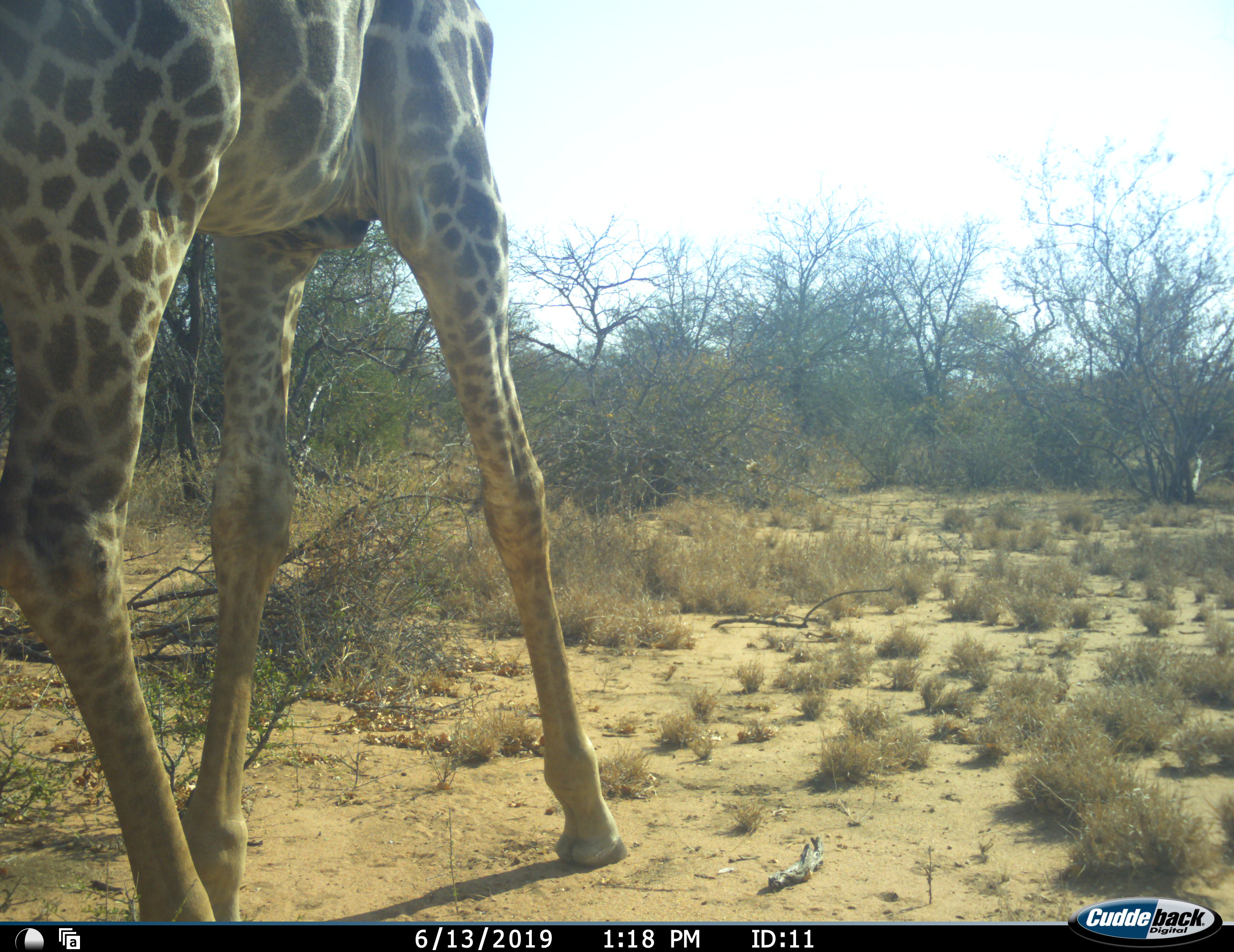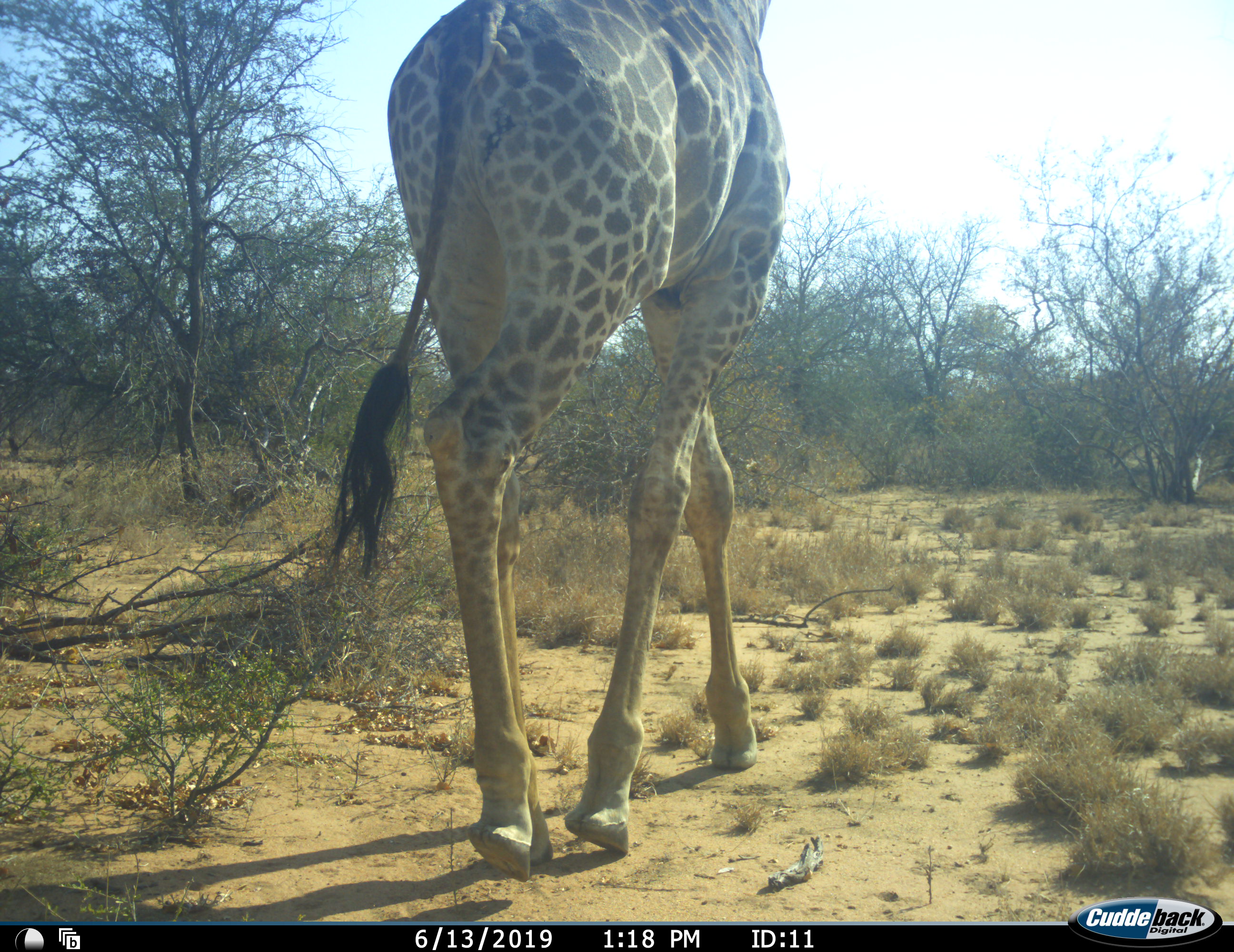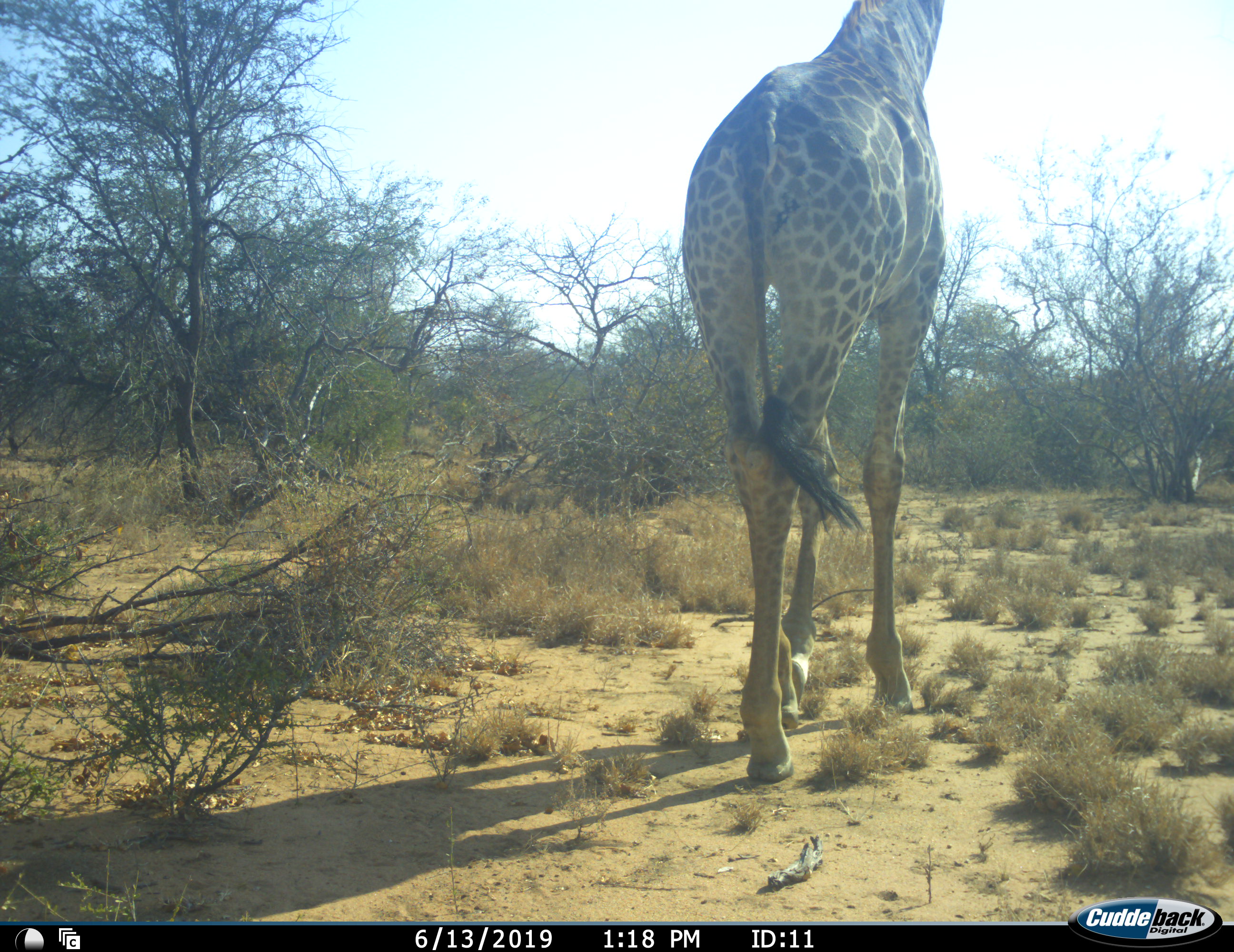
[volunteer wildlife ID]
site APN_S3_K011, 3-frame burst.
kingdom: Animalia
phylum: Chordata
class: Mammalia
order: Artiodactyla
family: Giraffidae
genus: Giraffa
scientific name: Giraffa camelopardalis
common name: giraffe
Giraffe (Giraffa camelopardalis), count 1. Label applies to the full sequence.